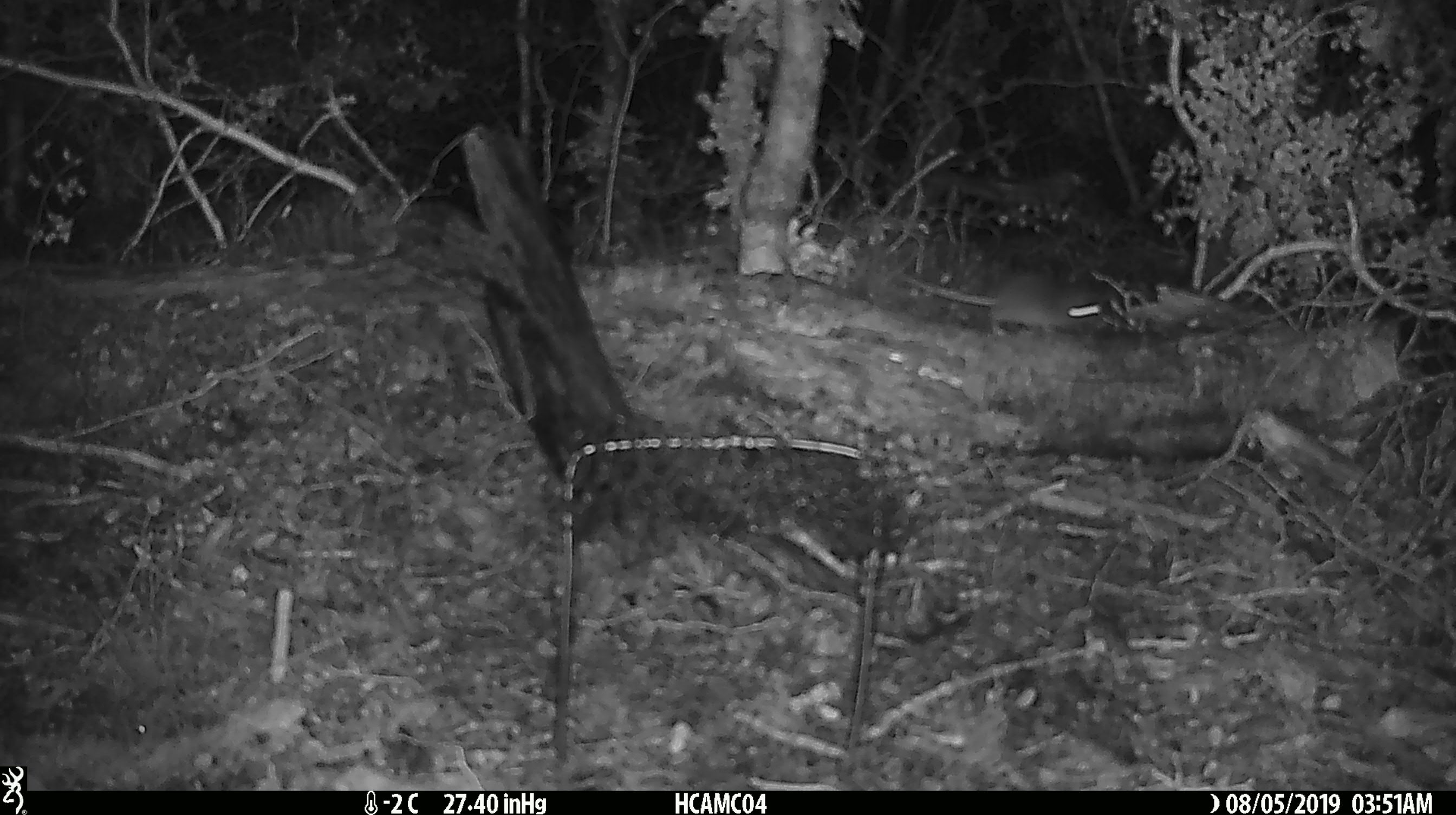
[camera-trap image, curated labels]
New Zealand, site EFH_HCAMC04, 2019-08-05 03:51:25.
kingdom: Animalia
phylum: Chordata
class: Mammalia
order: Rodentia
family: Muridae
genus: Mus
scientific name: Mus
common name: mouse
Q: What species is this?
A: Mouse (Mus).